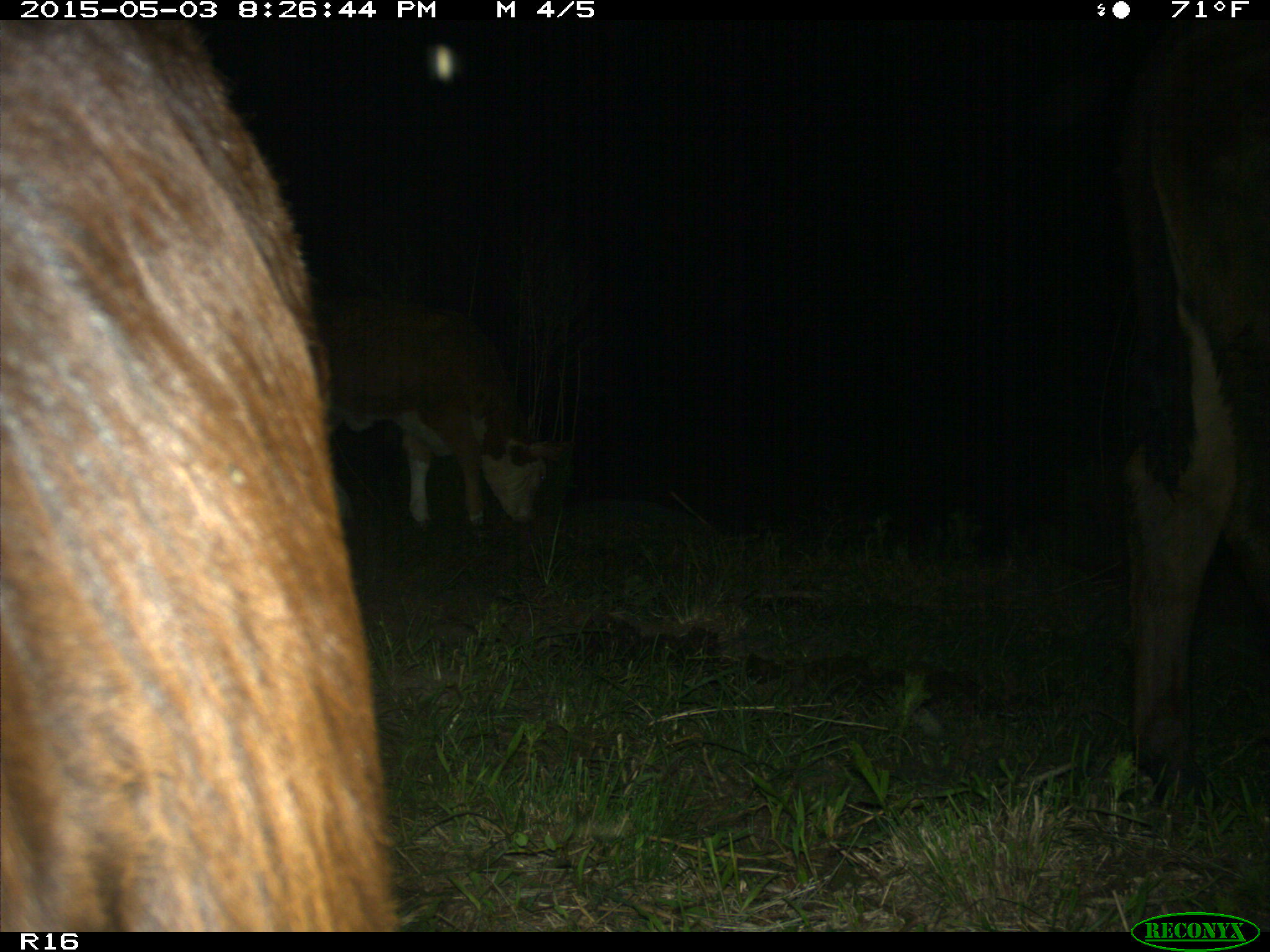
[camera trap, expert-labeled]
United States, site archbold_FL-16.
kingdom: Animalia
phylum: Chordata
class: Mammalia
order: Artiodactyla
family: Bovidae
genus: Bos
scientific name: Bos taurus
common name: domestic cow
Bos taurus (domestic cow).